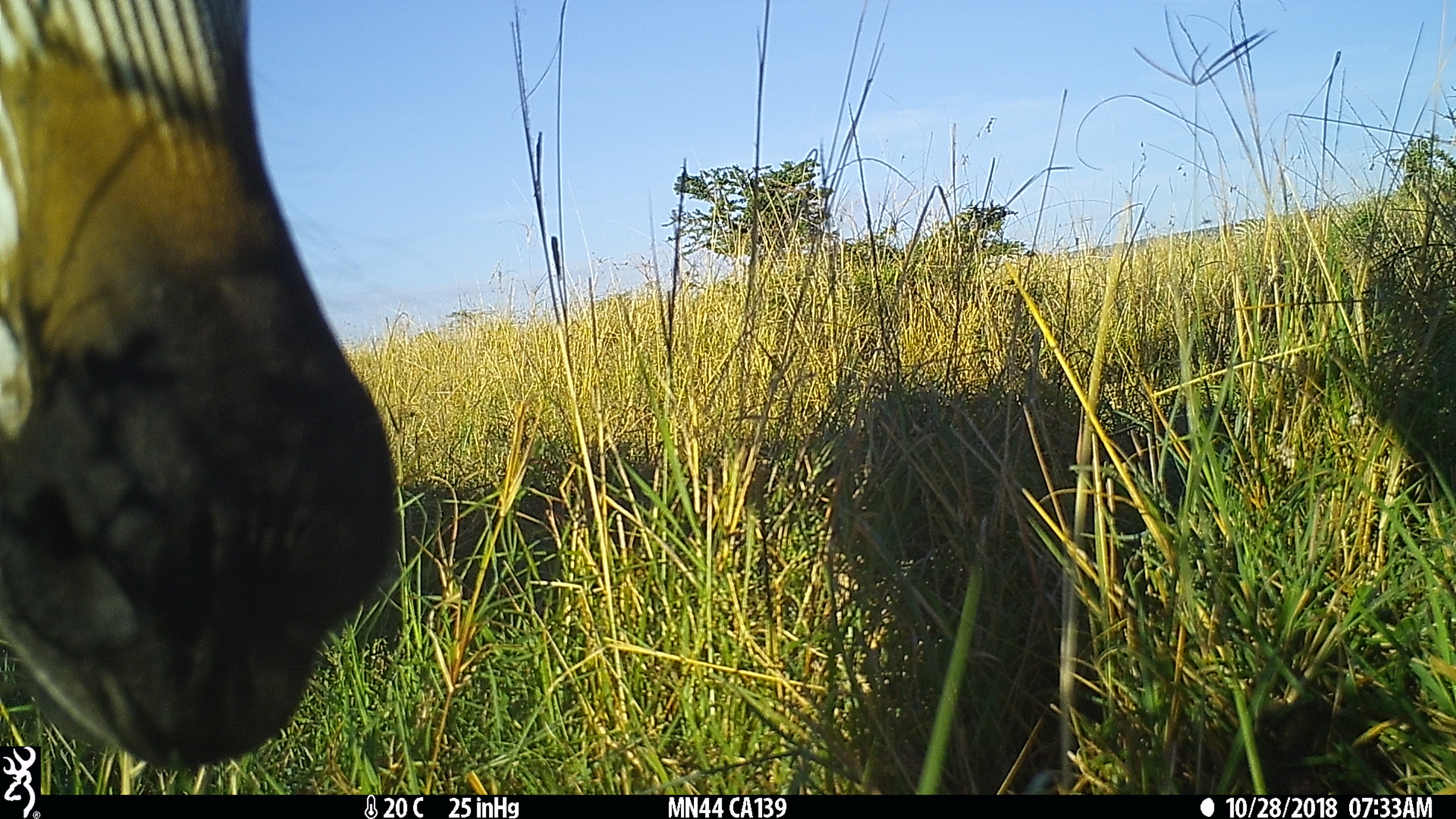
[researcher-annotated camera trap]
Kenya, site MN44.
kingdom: Animalia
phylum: Chordata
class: Mammalia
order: Perissodactyla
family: Equidae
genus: Equus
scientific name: Equus quagga burchellii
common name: burchell's zebra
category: zebra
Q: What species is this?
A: Zebra (burchell's zebra) (Equus quagga burchellii).